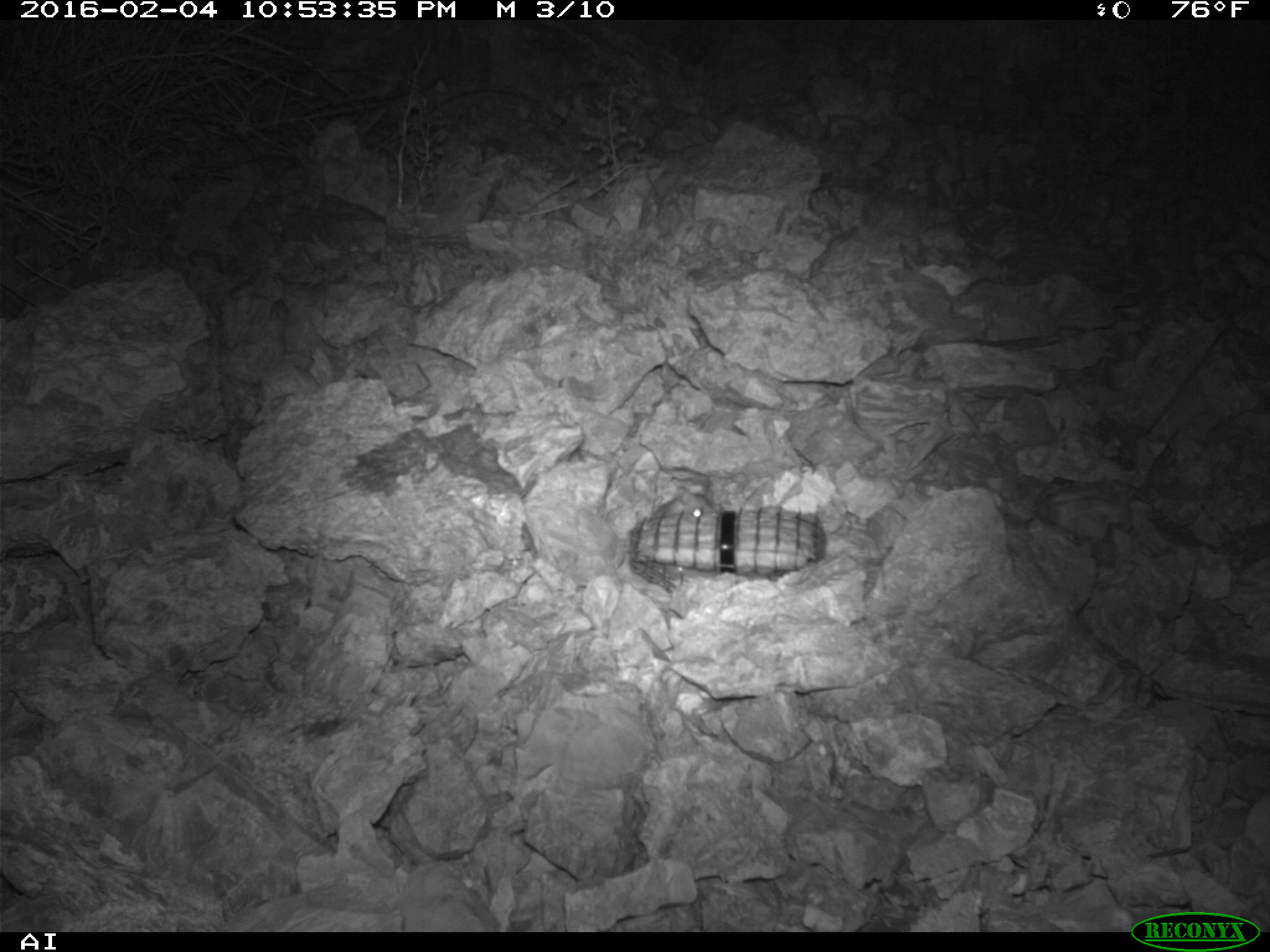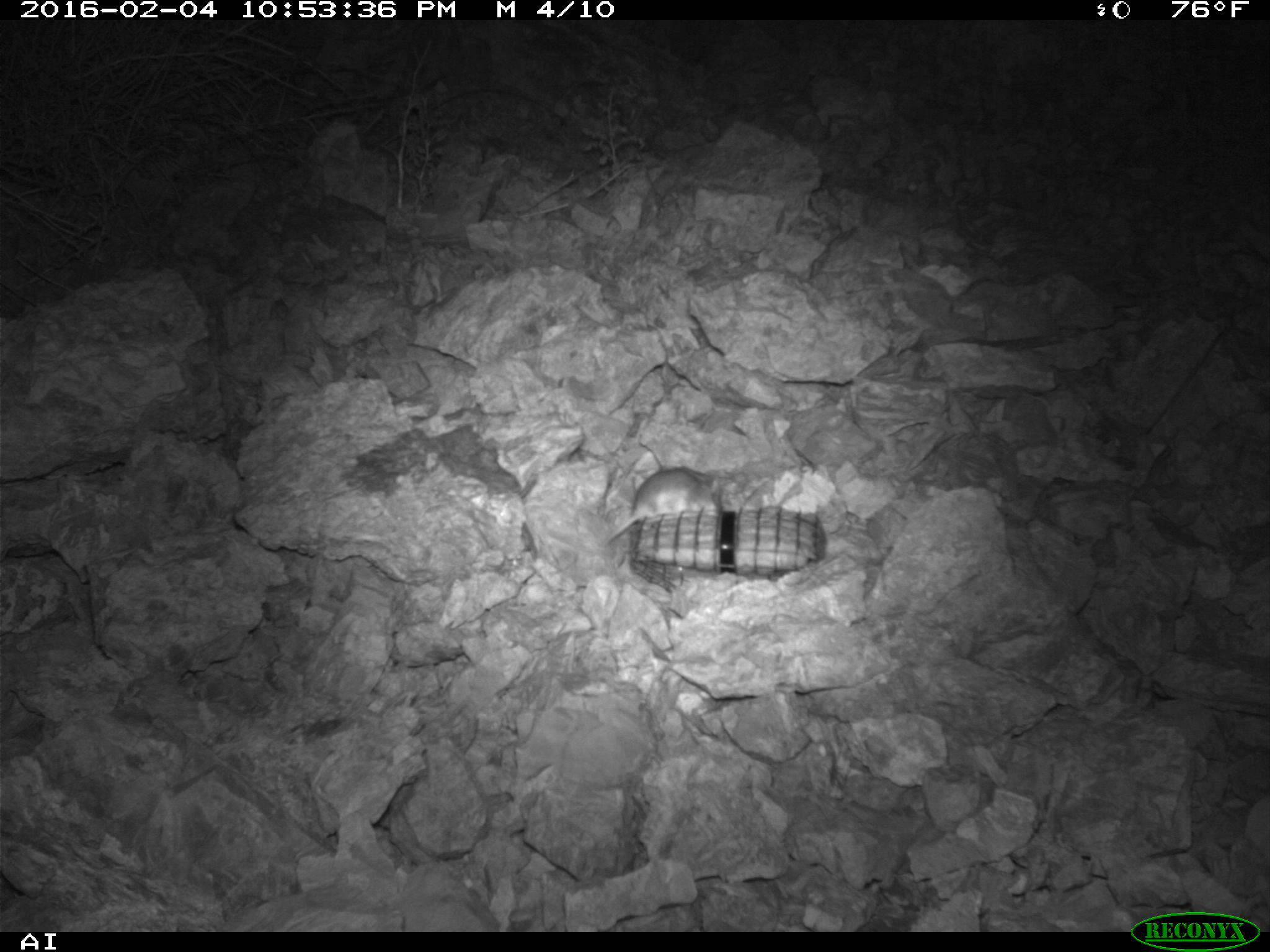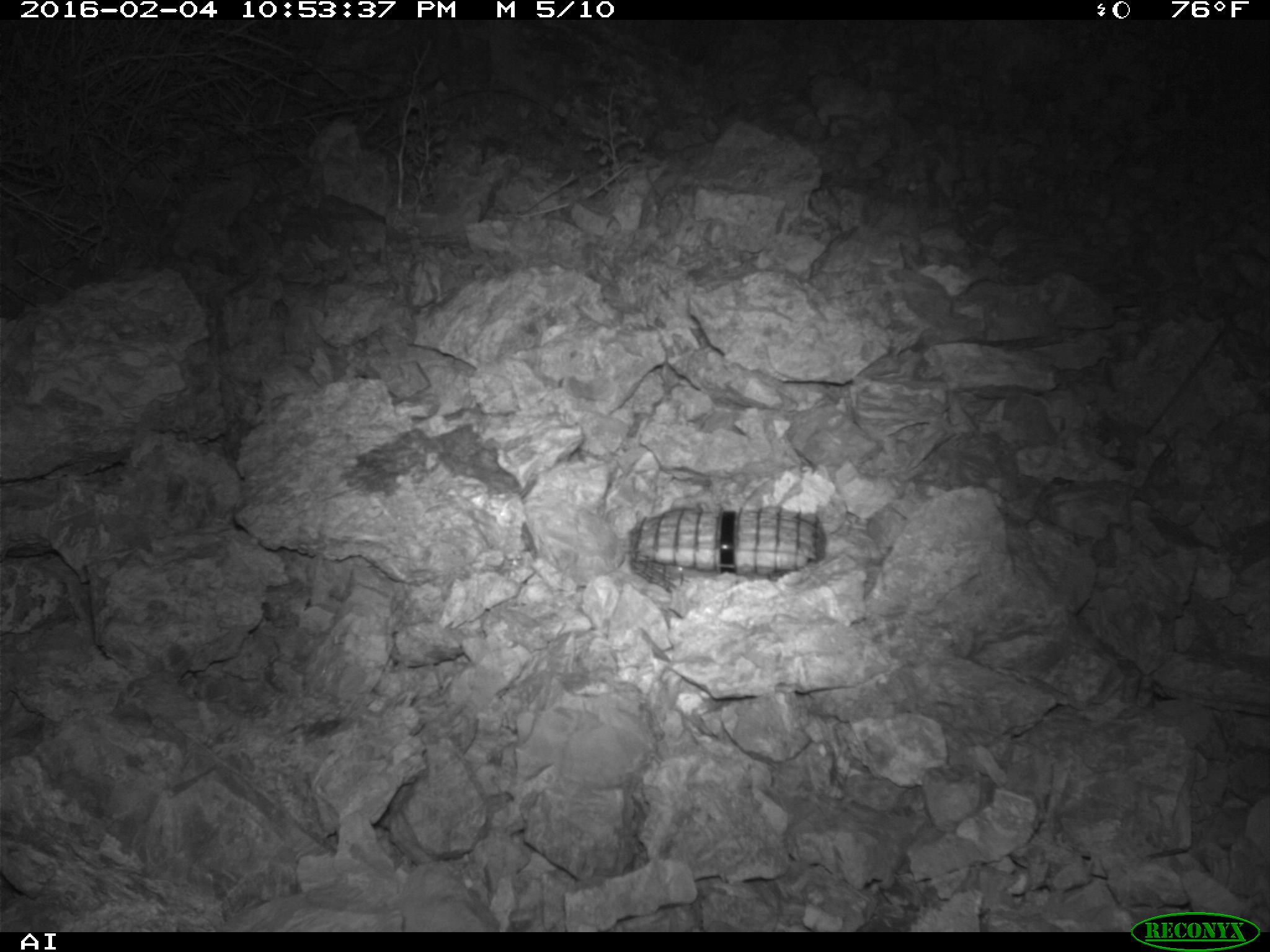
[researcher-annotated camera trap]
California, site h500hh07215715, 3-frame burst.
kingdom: Animalia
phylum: Chordata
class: Mammalia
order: Rodentia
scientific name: Rodentia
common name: rodent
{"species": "rodent (Rodentia)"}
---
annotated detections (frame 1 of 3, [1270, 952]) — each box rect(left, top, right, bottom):
rodent: rect(652, 485, 715, 517)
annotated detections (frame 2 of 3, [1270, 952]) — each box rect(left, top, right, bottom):
rodent: rect(601, 468, 721, 547)